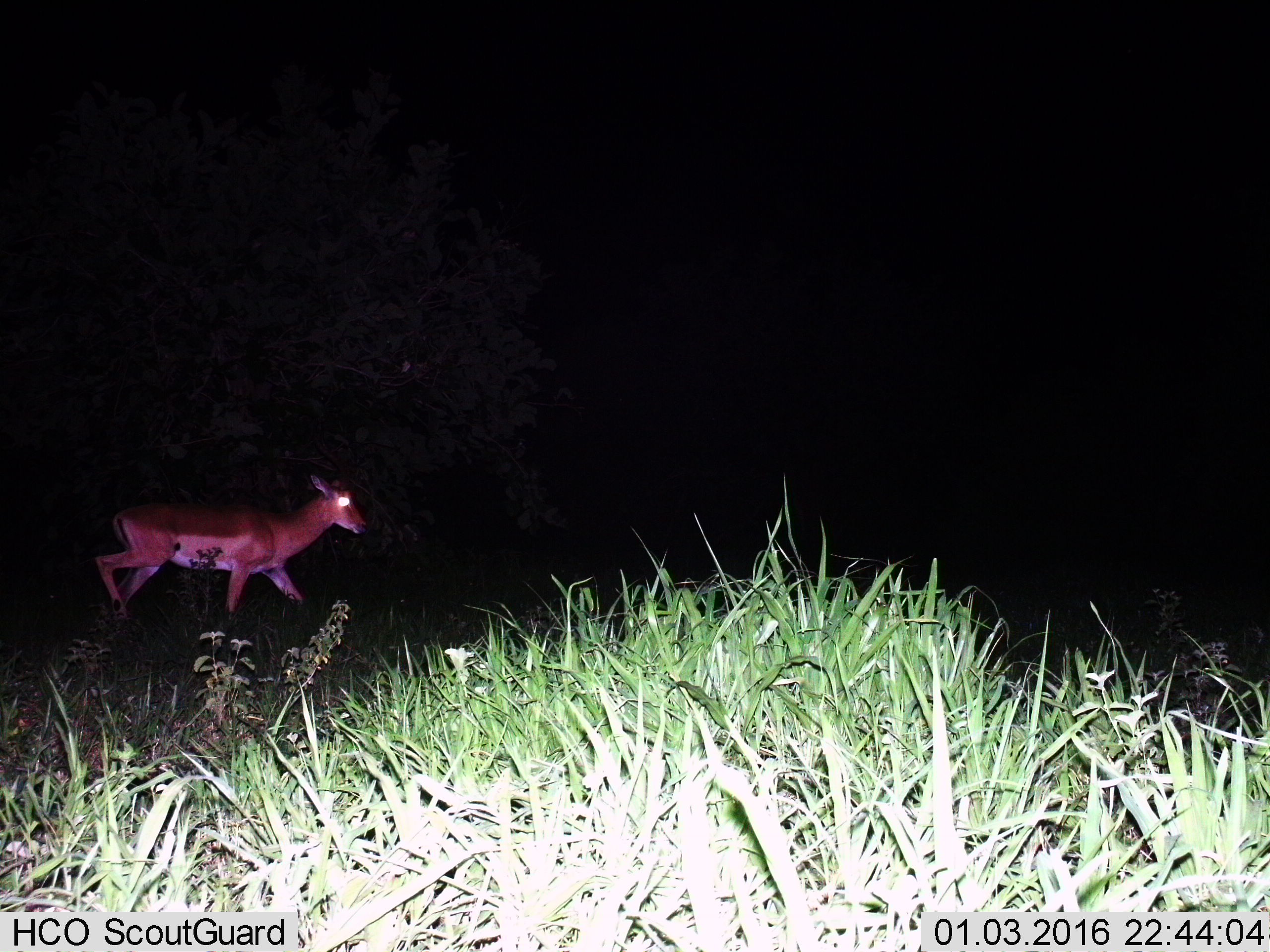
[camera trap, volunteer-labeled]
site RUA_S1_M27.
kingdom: Animalia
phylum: Chordata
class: Mammalia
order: Artiodactyla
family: Bovidae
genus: Aepyceros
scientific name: Aepyceros melampus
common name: impala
Impala (Aepyceros melampus), count 1. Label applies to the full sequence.